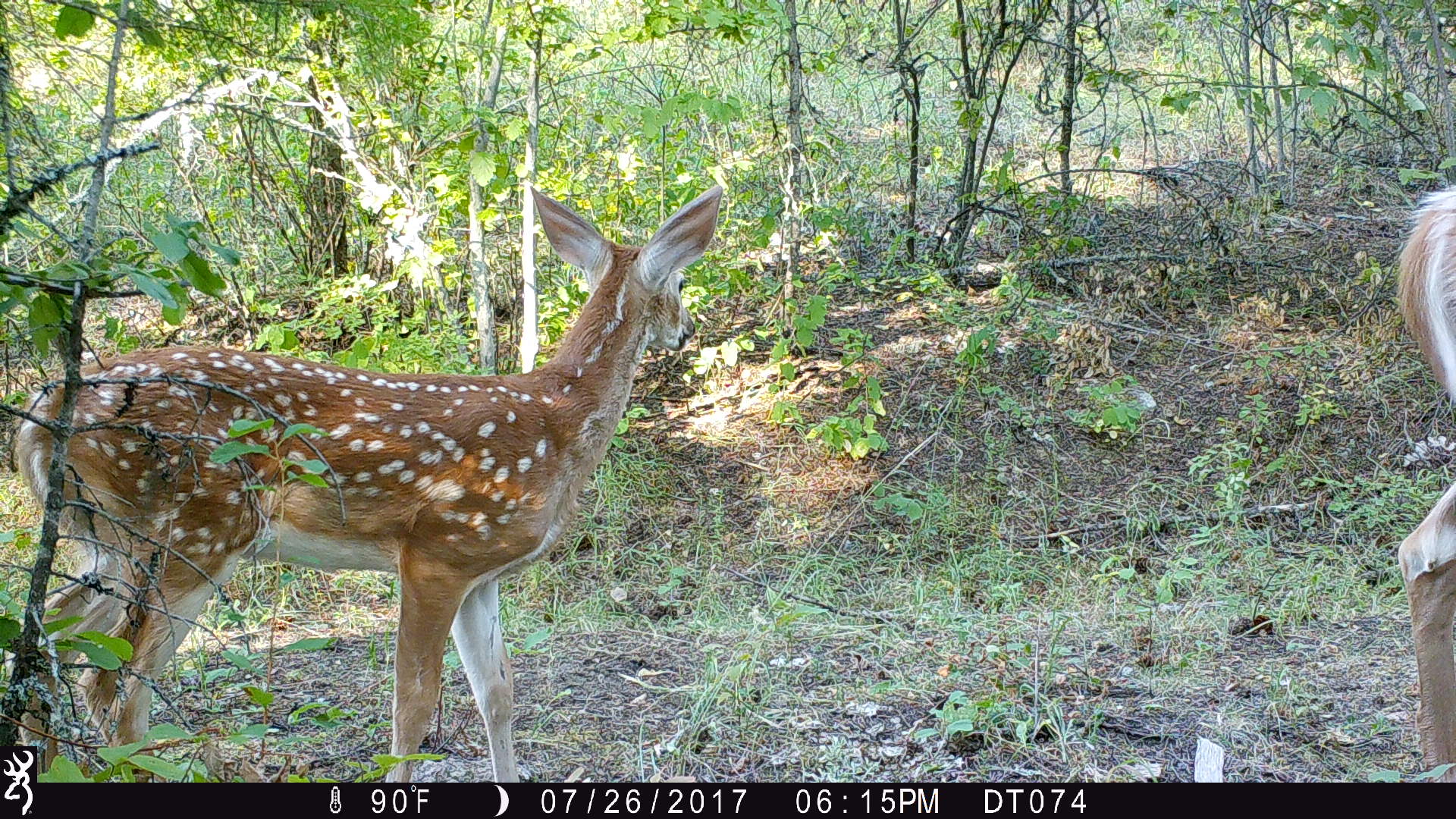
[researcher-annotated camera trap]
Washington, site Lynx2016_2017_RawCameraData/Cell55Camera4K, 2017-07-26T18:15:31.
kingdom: Animalia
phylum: Chordata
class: Mammalia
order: Artiodactyla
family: Cervidae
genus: Odocoileus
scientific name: Odocoileus virginianus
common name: white-tailed deer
Odocoileus virginianus (white-tailed deer). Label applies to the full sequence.